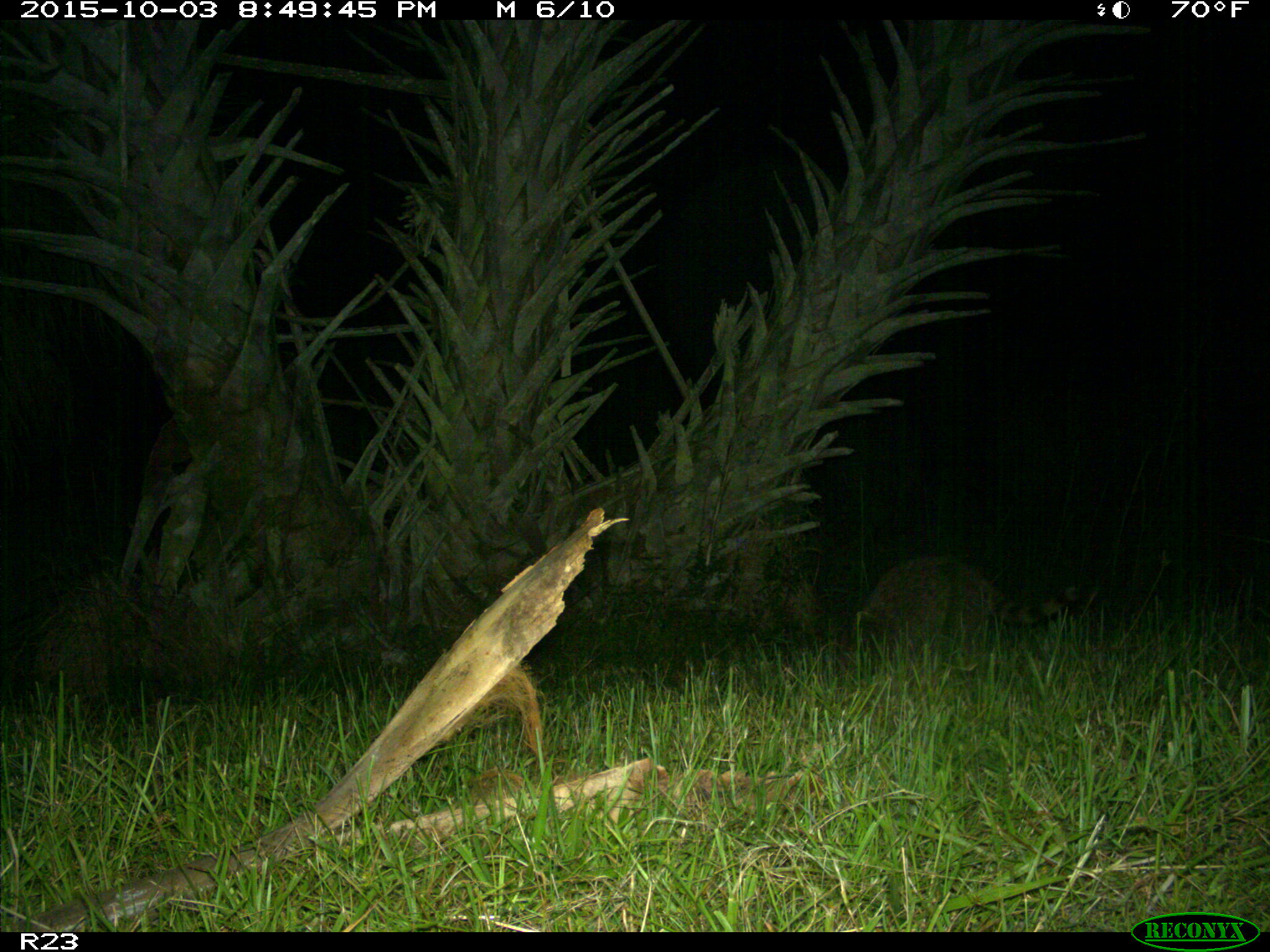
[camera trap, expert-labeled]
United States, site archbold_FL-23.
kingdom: Animalia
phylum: Chordata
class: Mammalia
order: Carnivora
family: Procyonidae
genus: Procyon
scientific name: Procyon lotor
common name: common raccoon